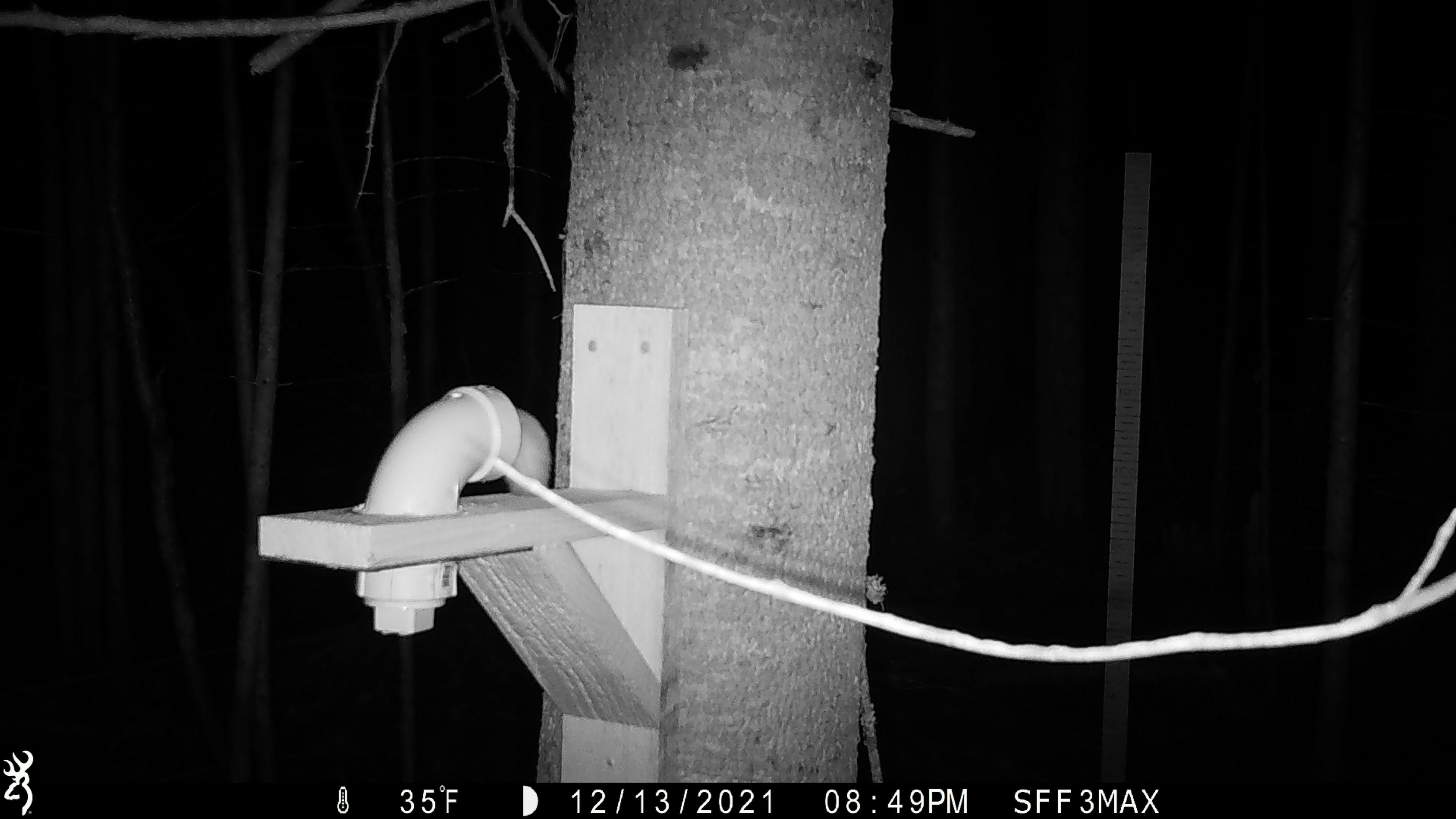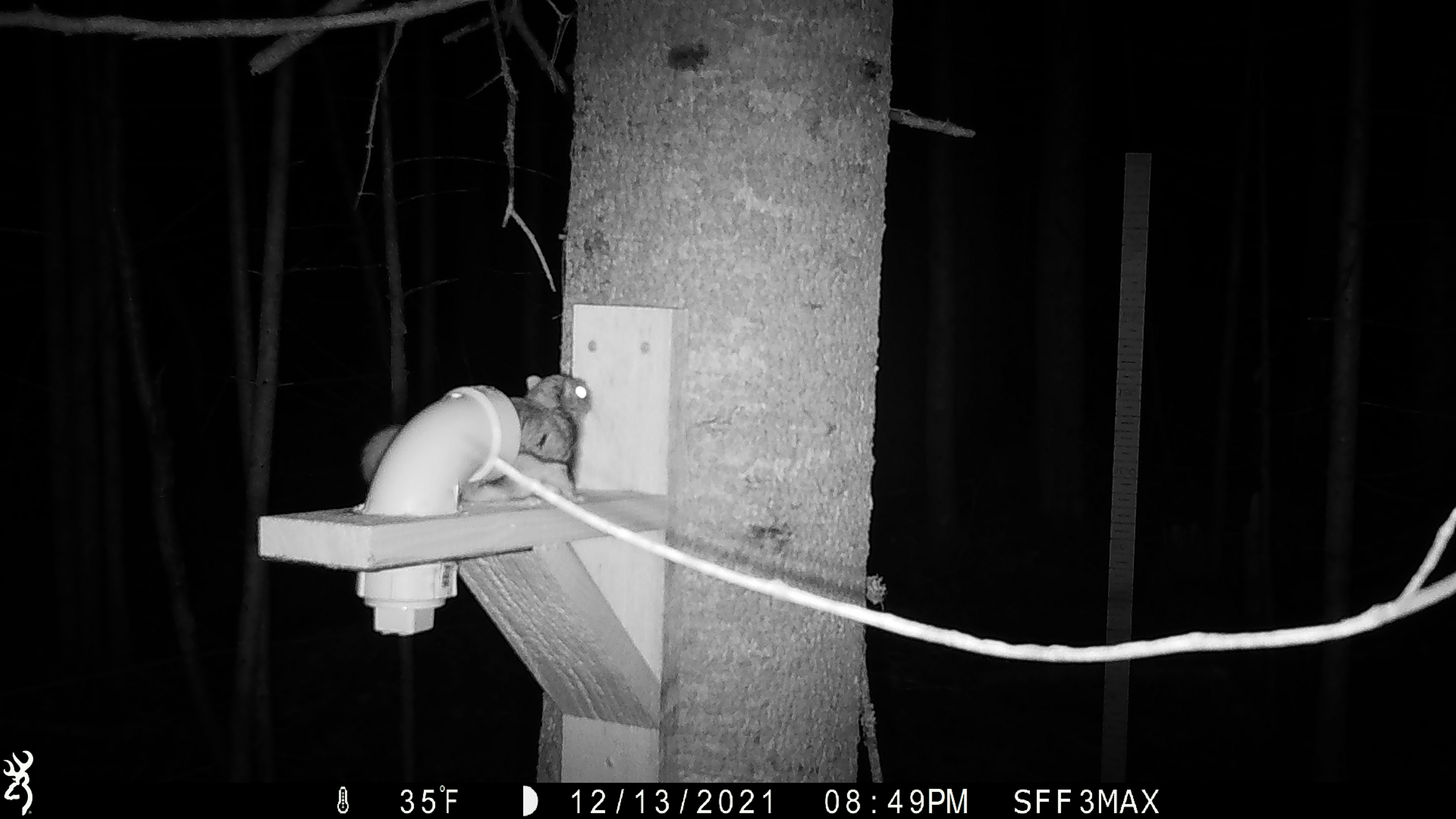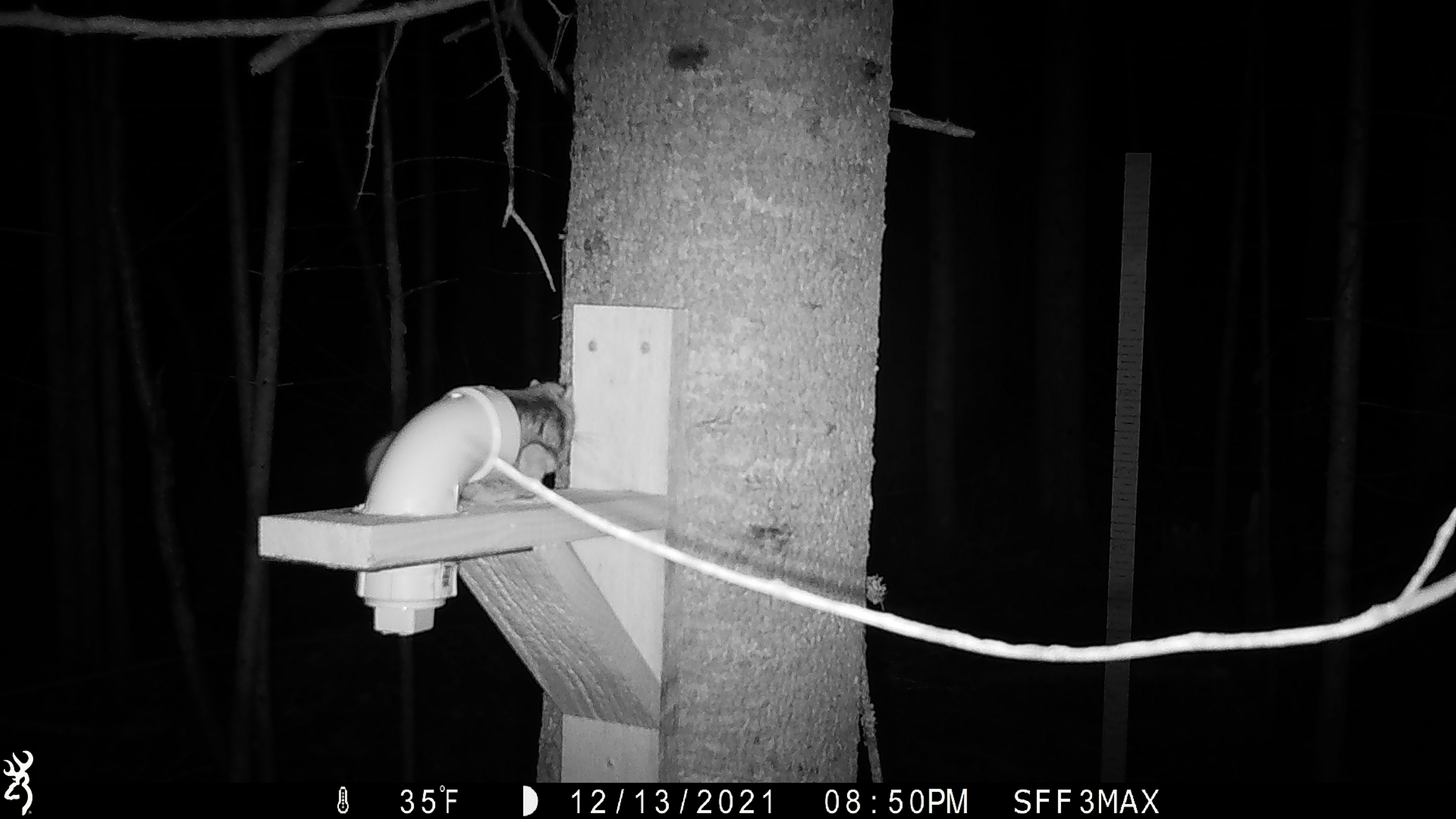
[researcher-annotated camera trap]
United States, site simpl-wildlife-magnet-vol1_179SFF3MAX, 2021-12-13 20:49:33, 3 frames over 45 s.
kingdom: Animalia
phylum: Chordata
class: Mammalia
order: Rodentia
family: Sciuridae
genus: Glaucomys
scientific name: Glaucomys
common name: flying squirrel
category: flying squirrel sp.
Flying squirrel sp. (flying squirrel) (Glaucomys).